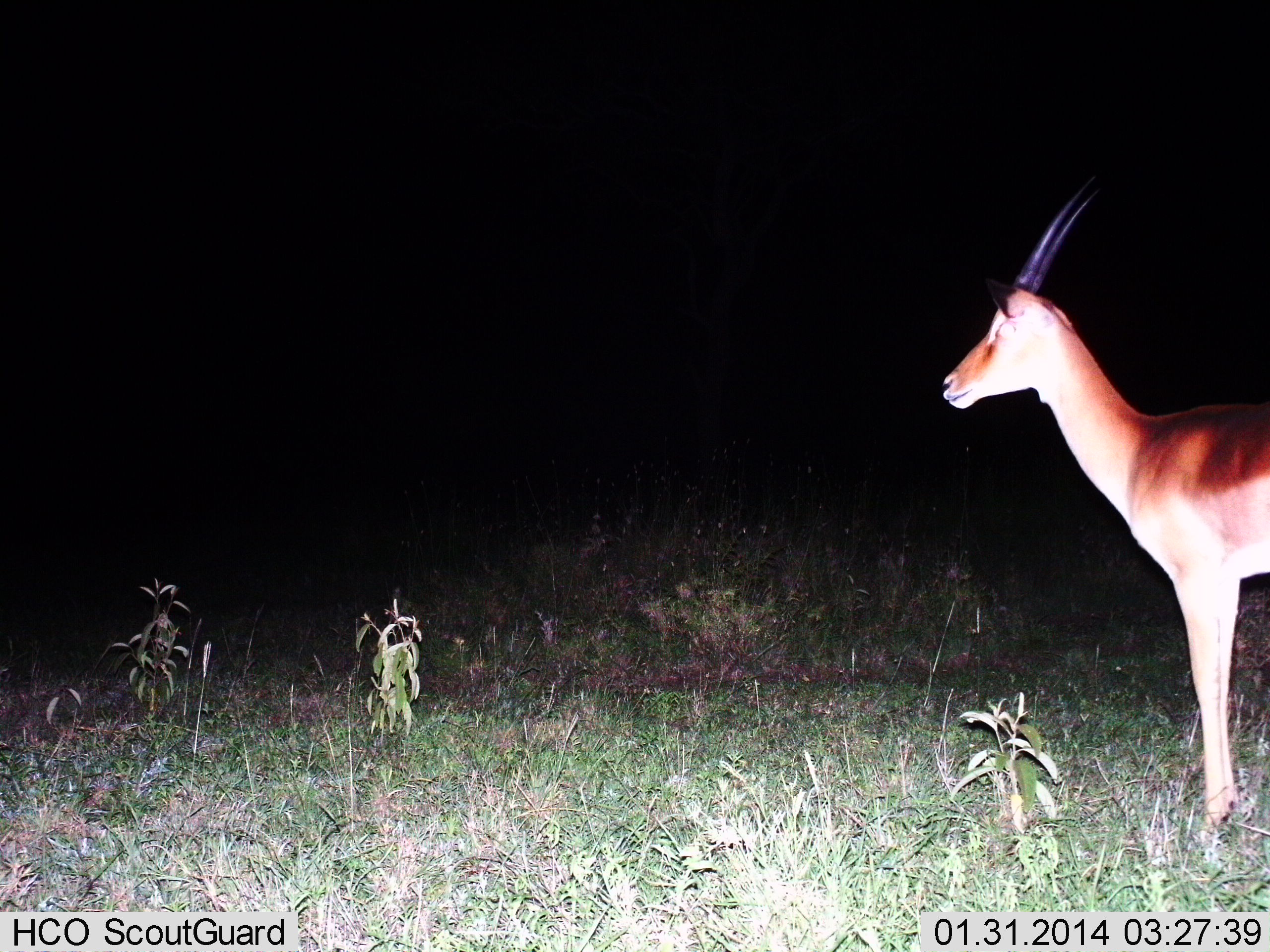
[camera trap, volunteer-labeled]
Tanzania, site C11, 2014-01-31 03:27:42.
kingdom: Animalia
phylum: Chordata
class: Mammalia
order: Artiodactyla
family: Bovidae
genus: Nanger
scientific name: Nanger granti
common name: grant's gazelle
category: gazellegrants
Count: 1.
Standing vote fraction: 100%.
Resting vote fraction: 0%.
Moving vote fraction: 0%.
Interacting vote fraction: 0%.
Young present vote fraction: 0%.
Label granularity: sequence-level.